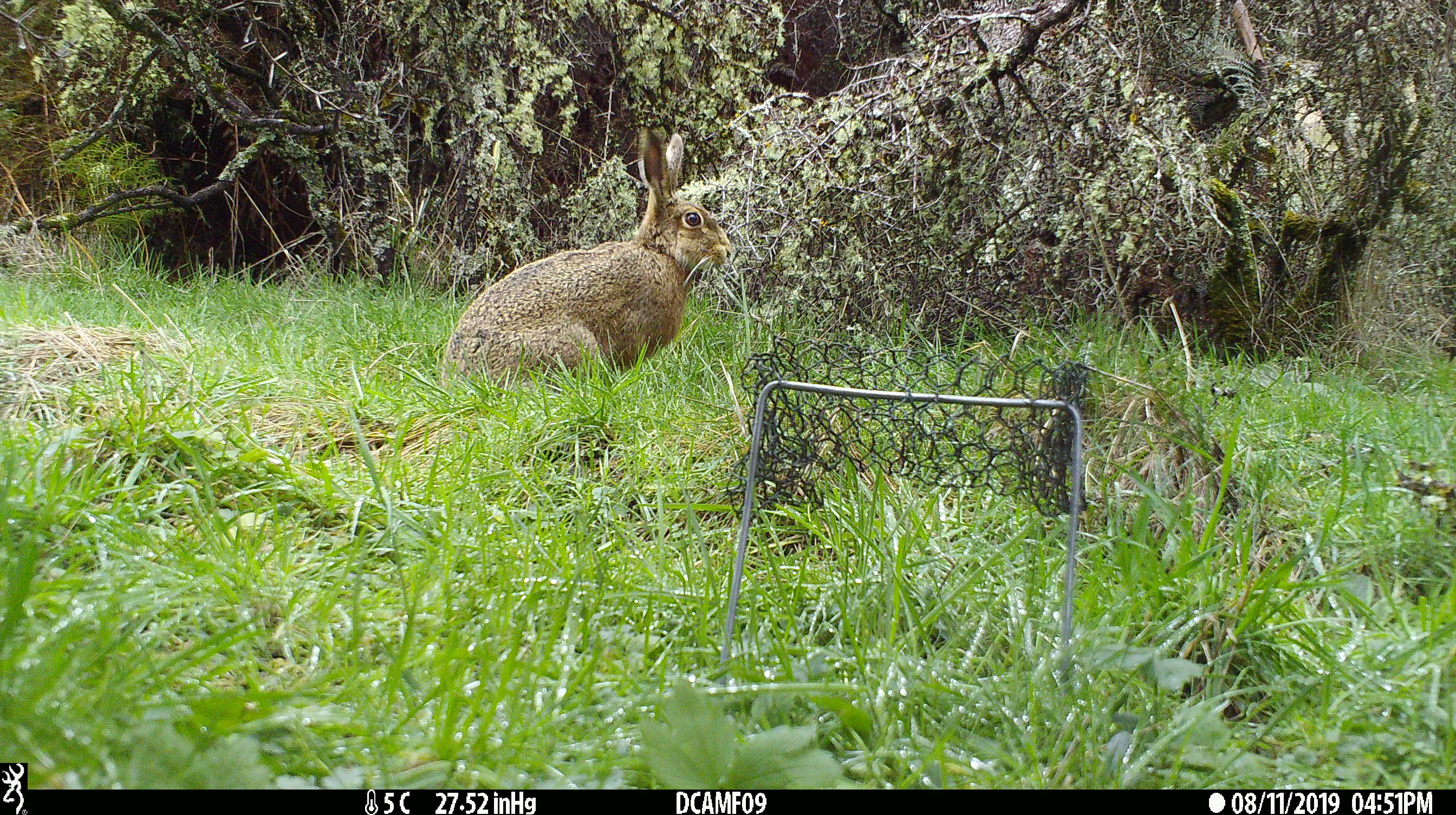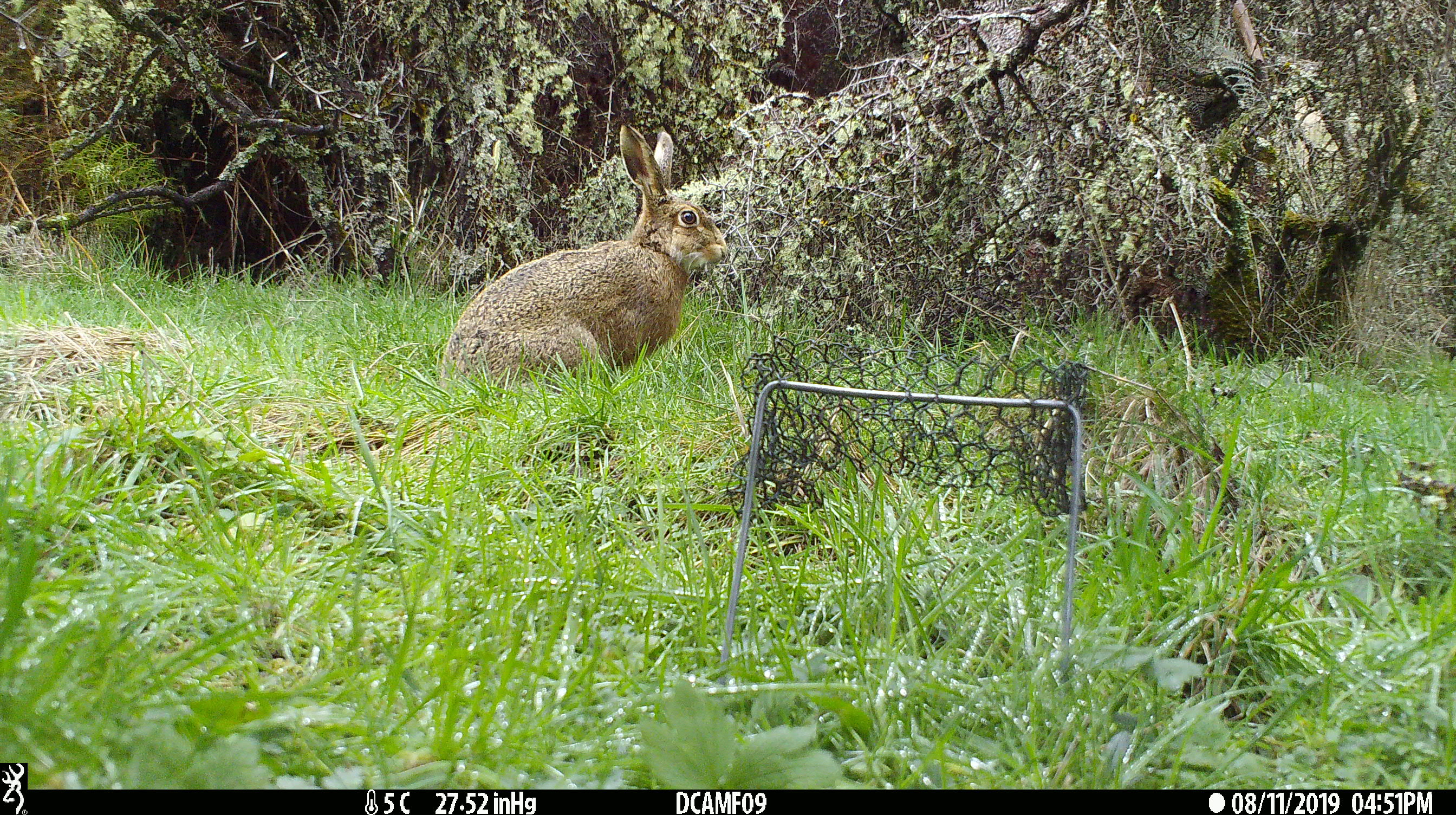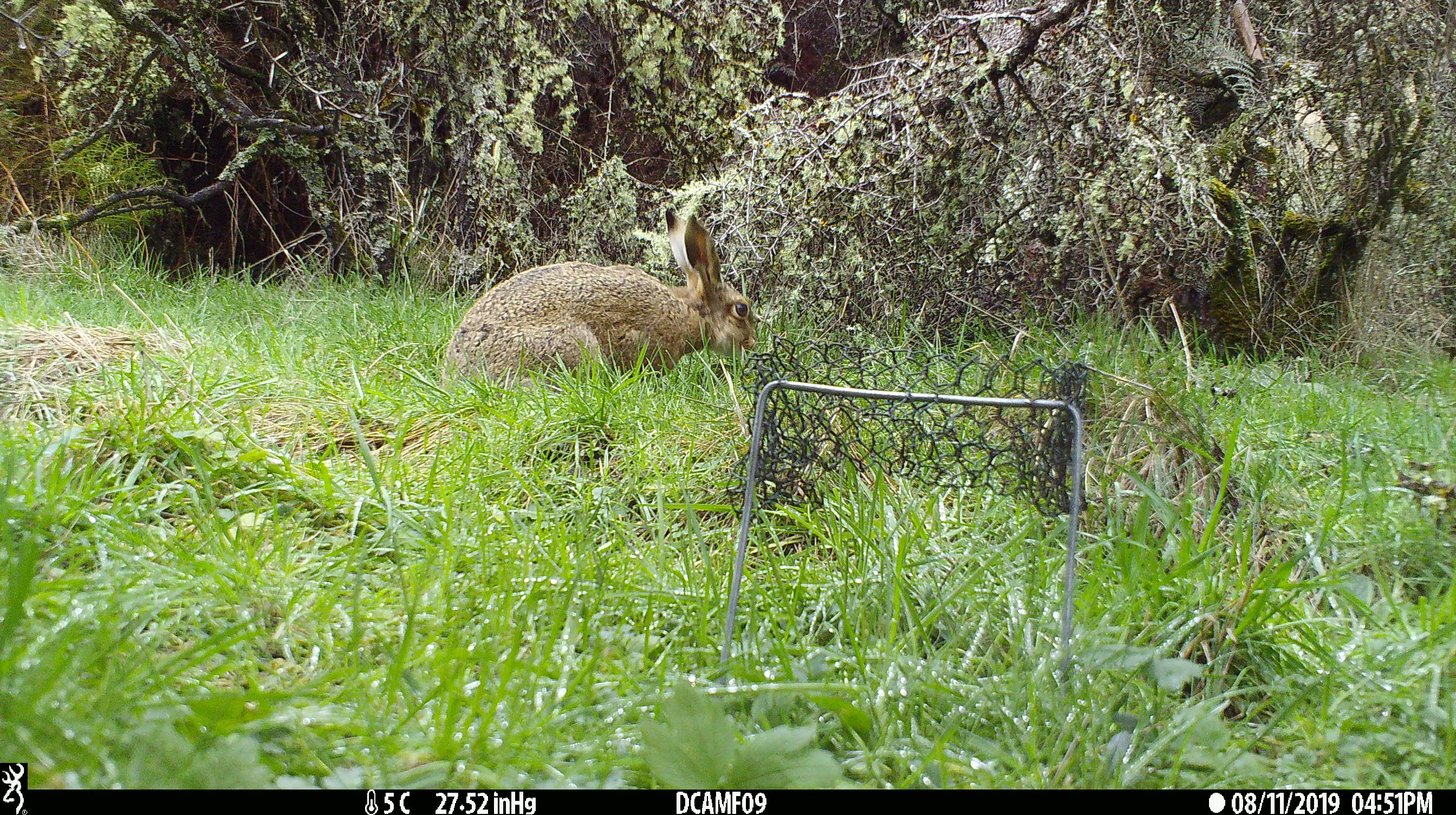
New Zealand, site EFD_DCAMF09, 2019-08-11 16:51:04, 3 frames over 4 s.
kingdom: Animalia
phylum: Chordata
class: Mammalia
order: Lagomorpha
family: Leporidae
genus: Lepus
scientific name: Lepus europaeus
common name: brown hare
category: hare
Hare (brown hare) (Lepus europaeus).